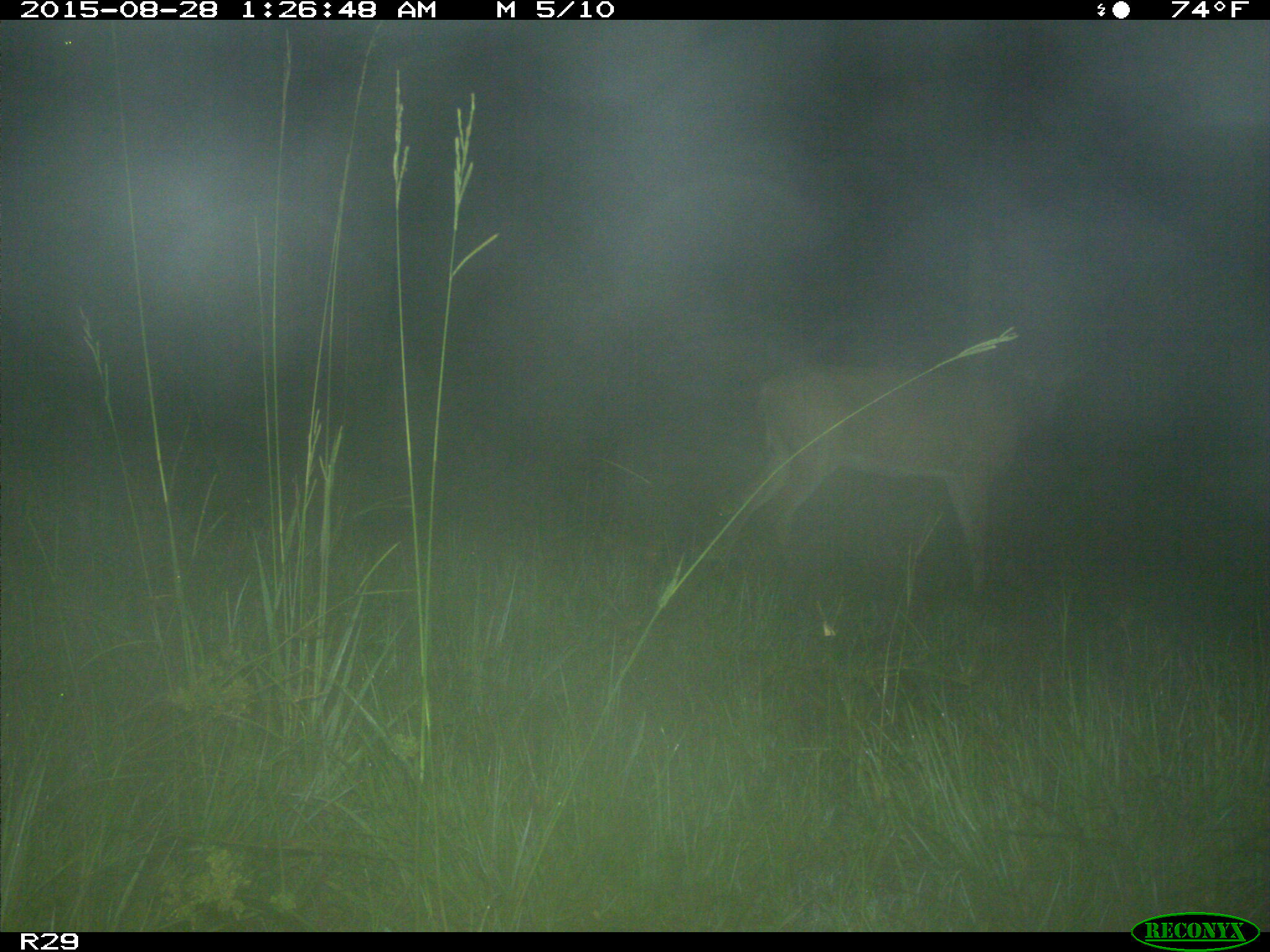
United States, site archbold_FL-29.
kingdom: Animalia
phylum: Chordata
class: Mammalia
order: Artiodactyla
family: Cervidae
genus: Odocoileus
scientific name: Odocoileus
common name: deer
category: unidentified deer